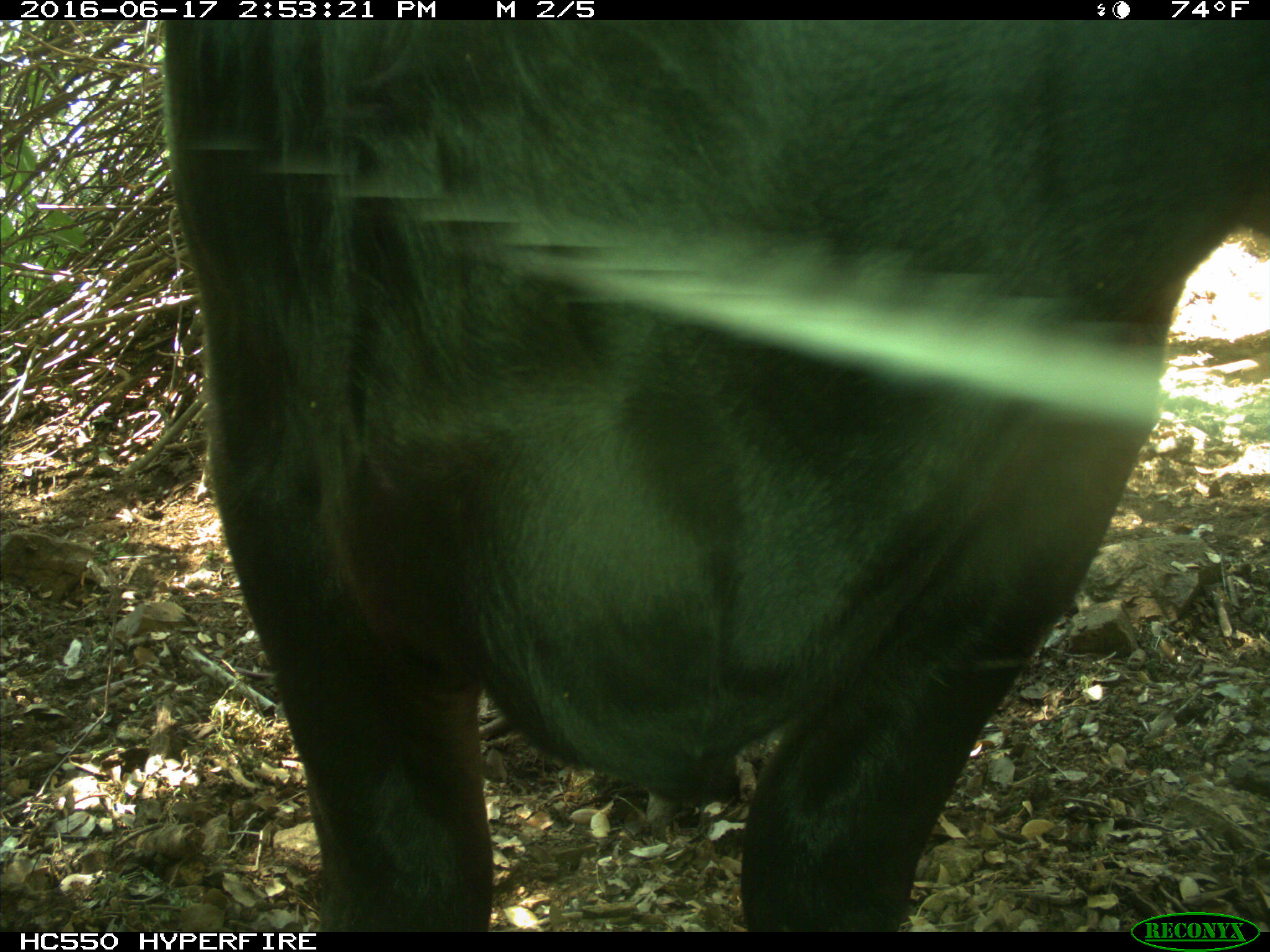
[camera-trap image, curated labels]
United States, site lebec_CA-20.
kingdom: Animalia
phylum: Chordata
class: Mammalia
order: Artiodactyla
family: Bovidae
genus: Bos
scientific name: Bos taurus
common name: domestic cow